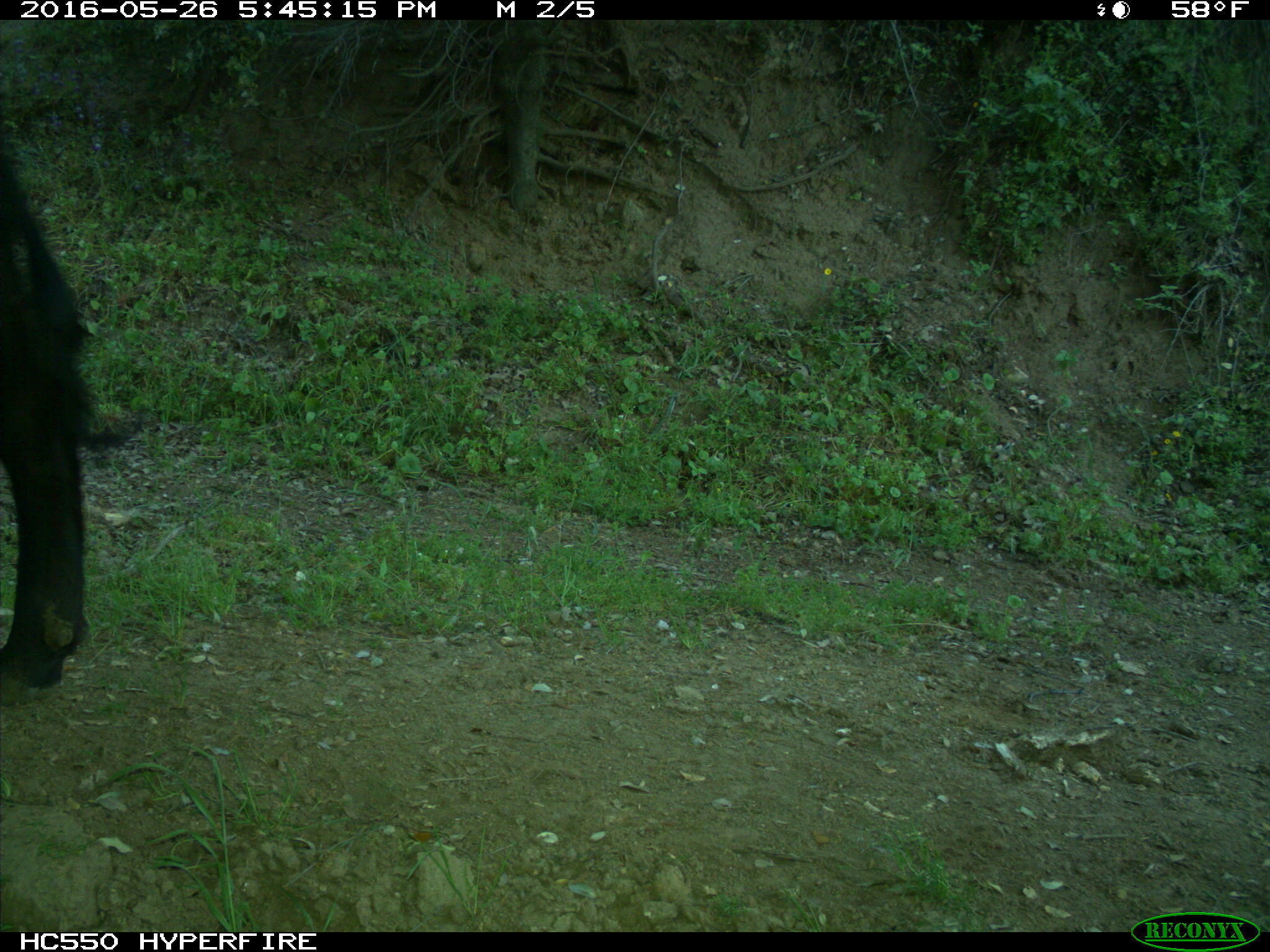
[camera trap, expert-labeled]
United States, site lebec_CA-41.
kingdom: Animalia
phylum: Chordata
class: Mammalia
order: Artiodactyla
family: Bovidae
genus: Bos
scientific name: Bos taurus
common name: domestic cow